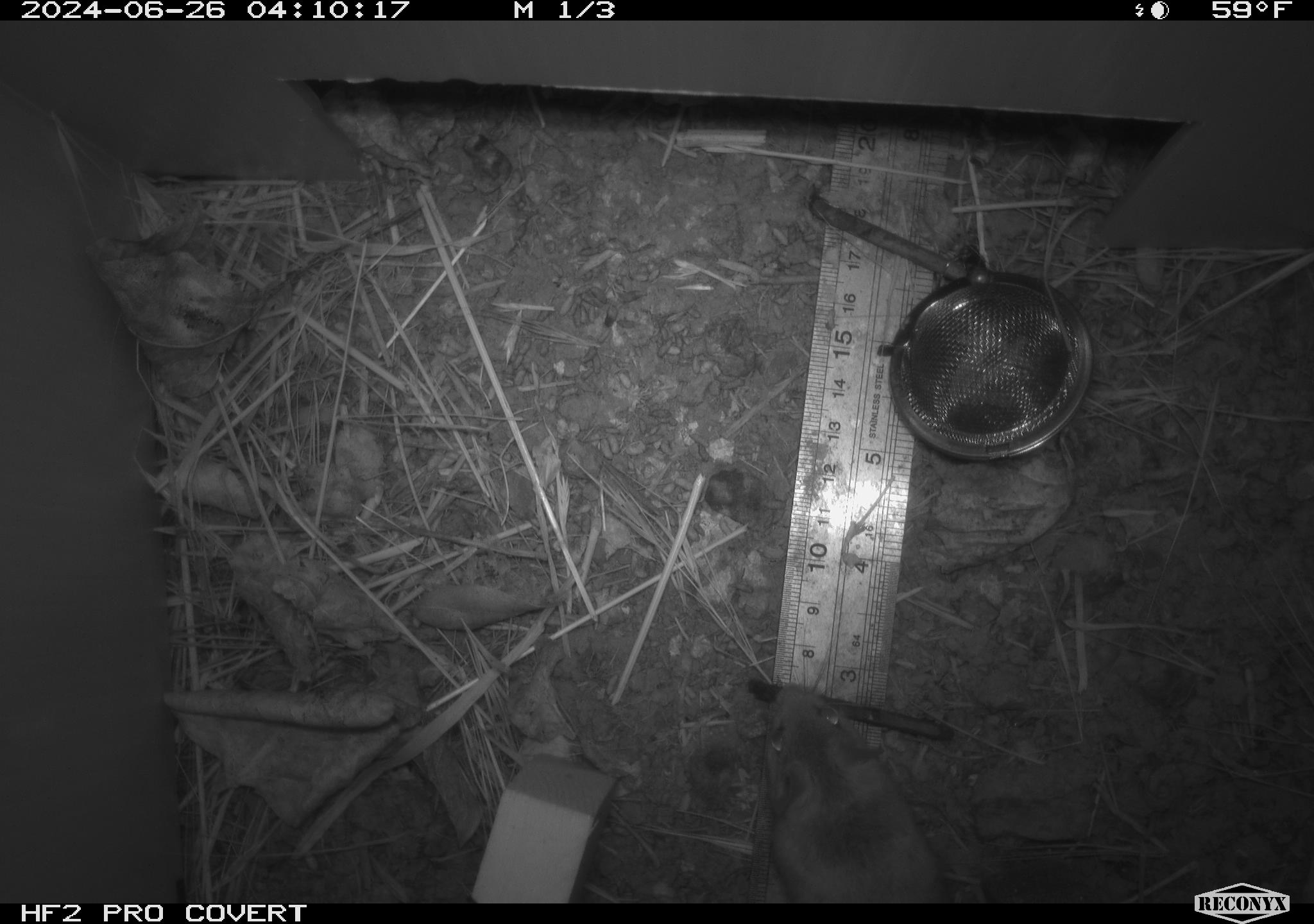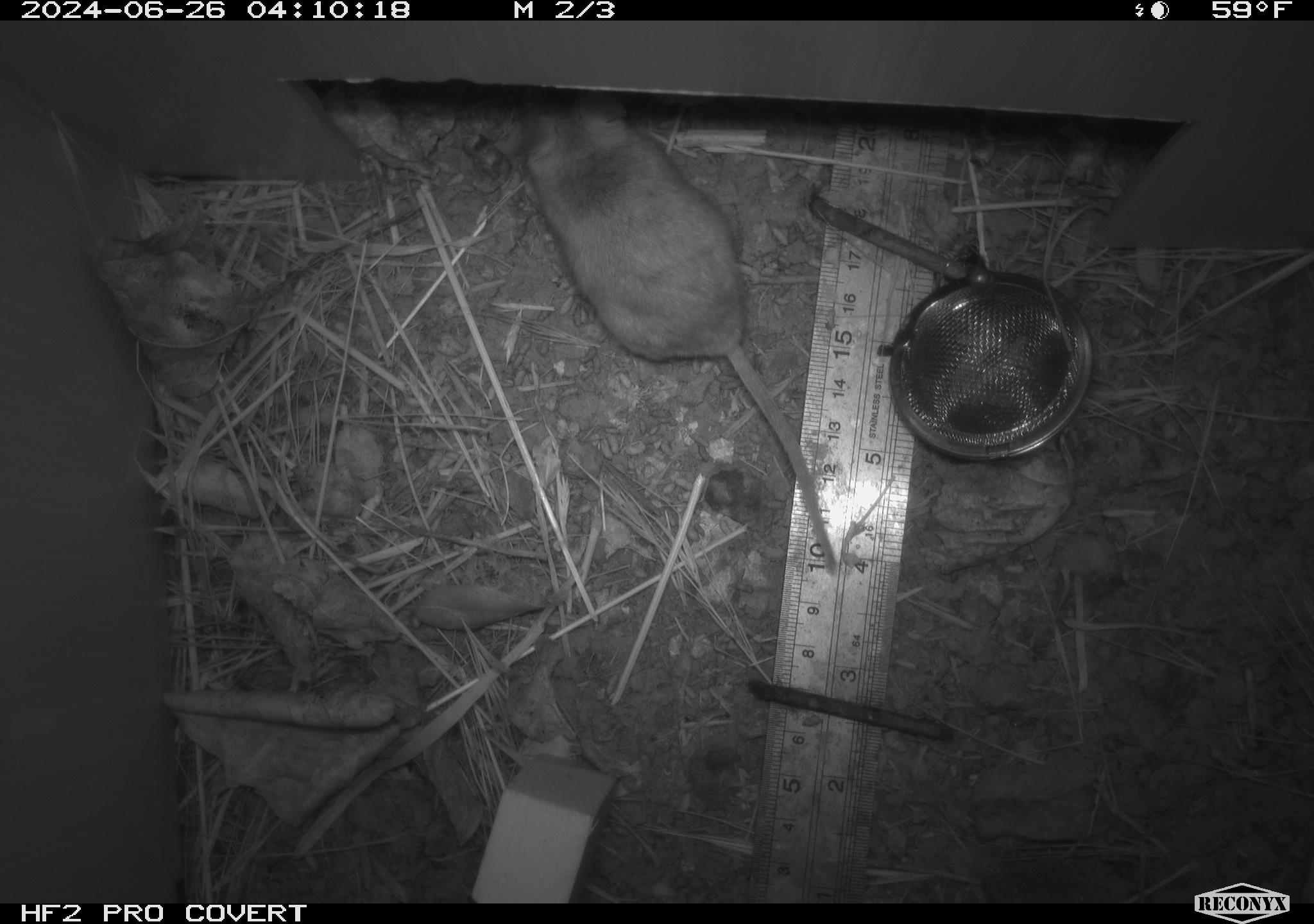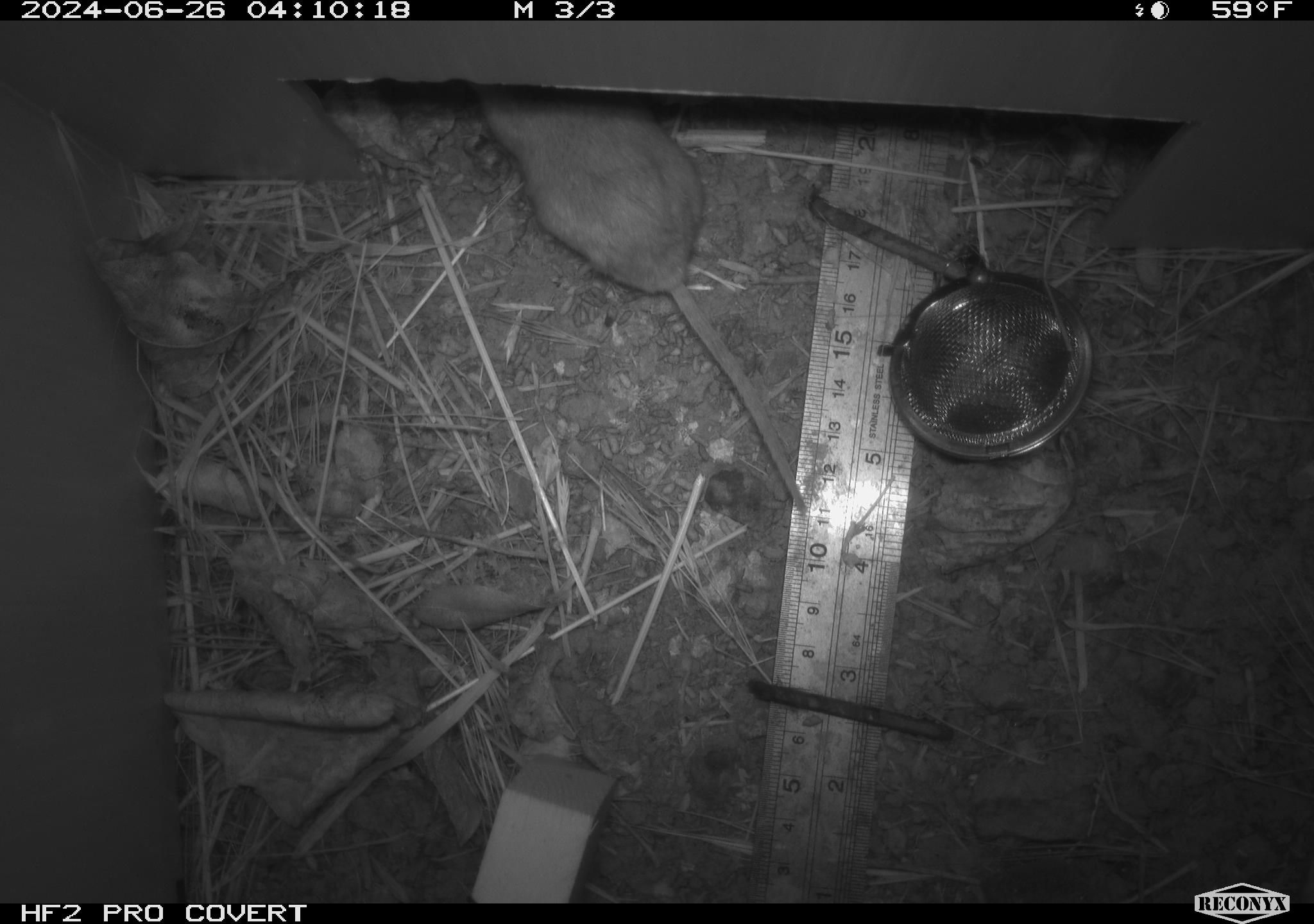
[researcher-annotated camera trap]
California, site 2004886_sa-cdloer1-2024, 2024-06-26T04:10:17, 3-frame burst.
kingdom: Animalia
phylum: Chordata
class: Mammalia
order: Rodentia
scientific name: Rodentia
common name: mouse species